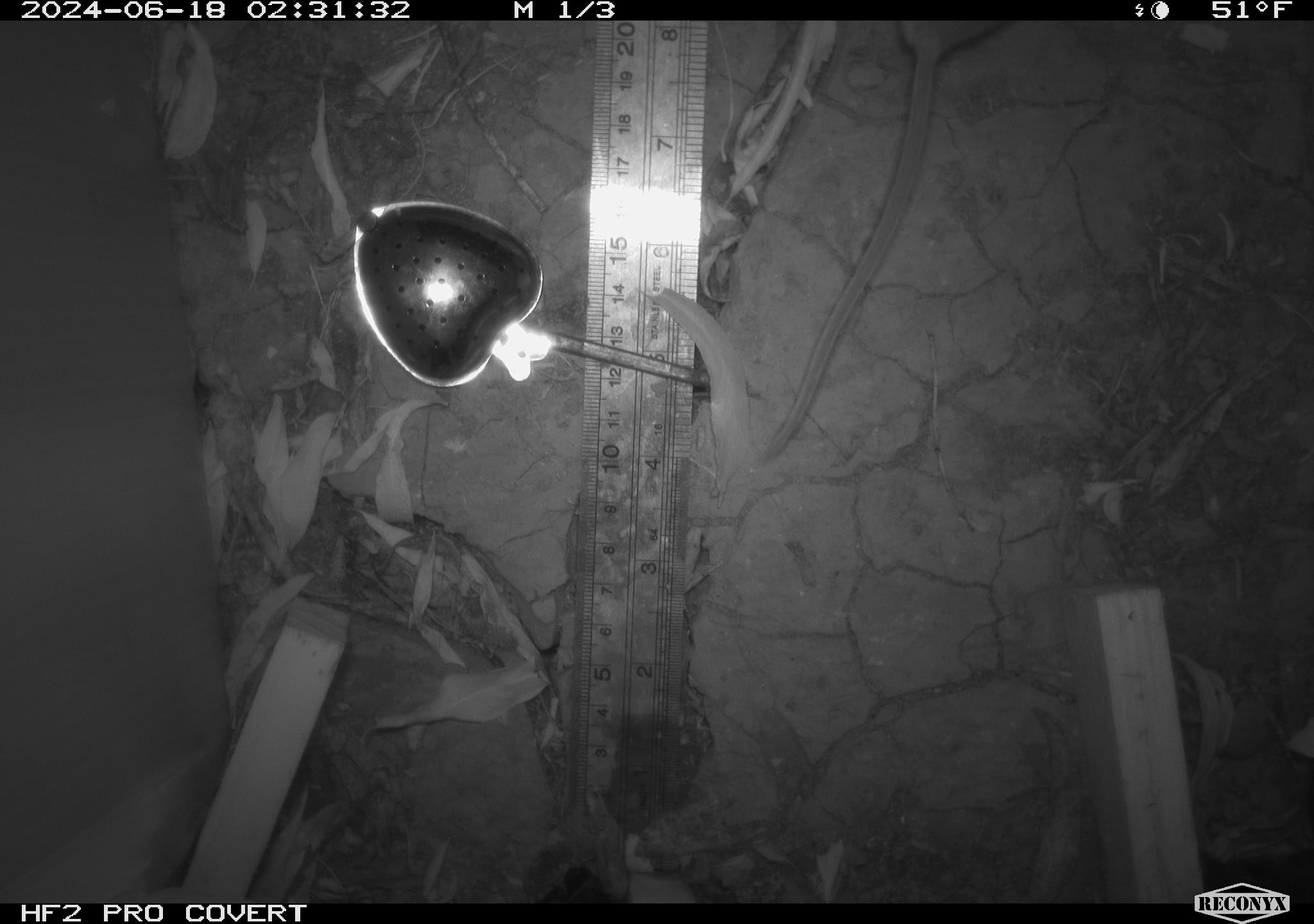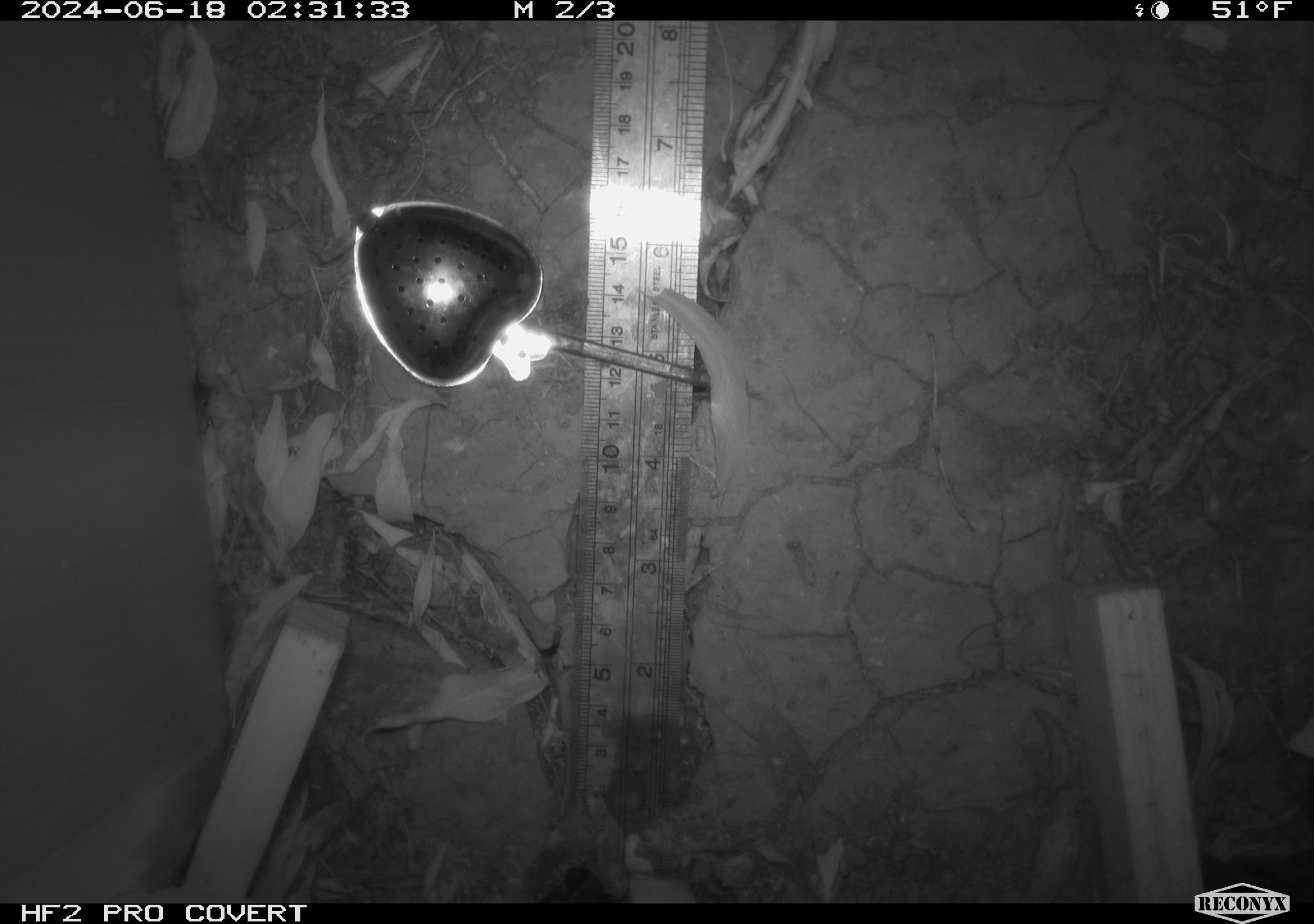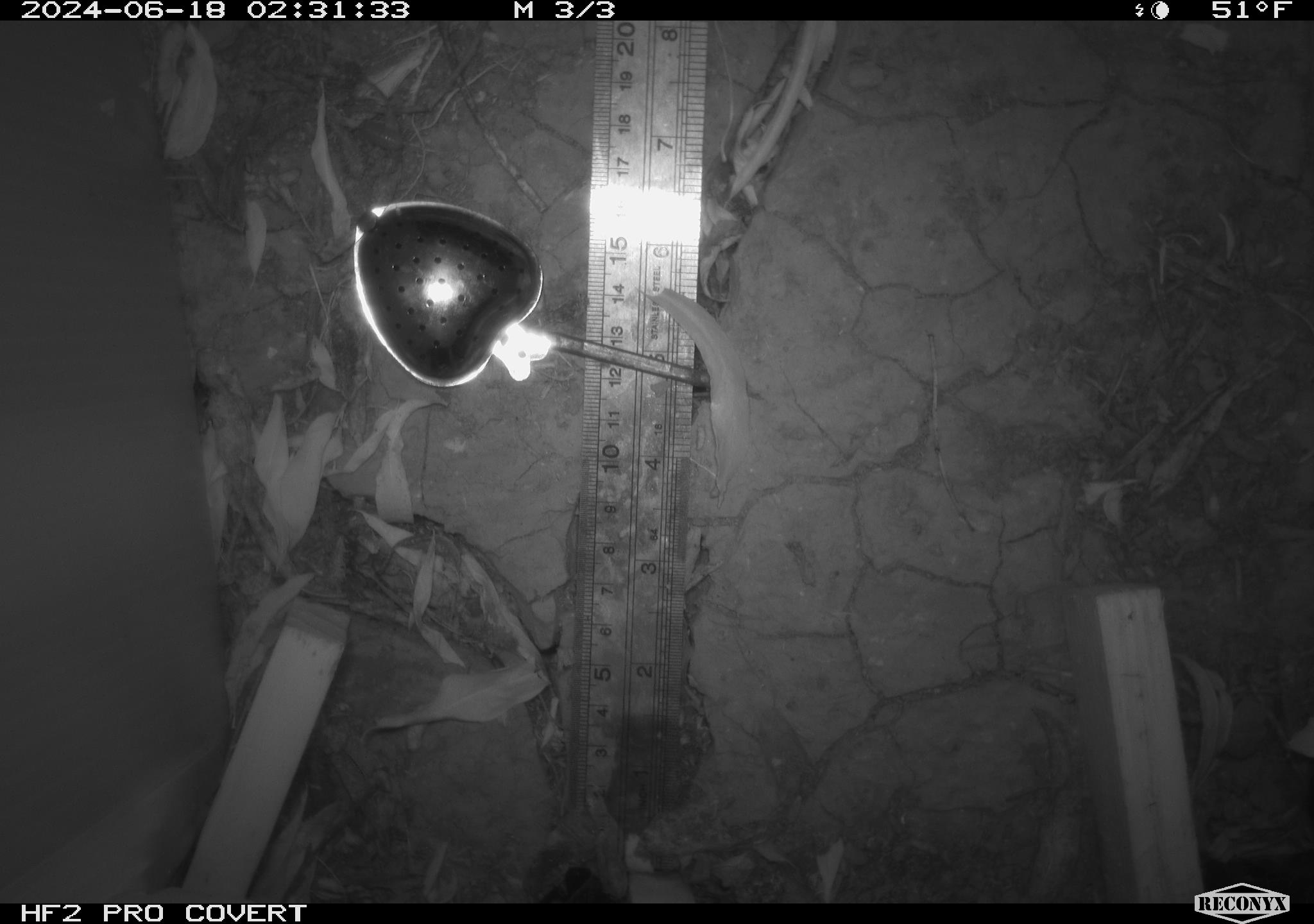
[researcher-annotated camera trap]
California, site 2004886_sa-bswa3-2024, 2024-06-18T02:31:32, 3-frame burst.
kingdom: Animalia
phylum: Chordata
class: Mammalia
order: Rodentia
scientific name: Rodentia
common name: mouse species